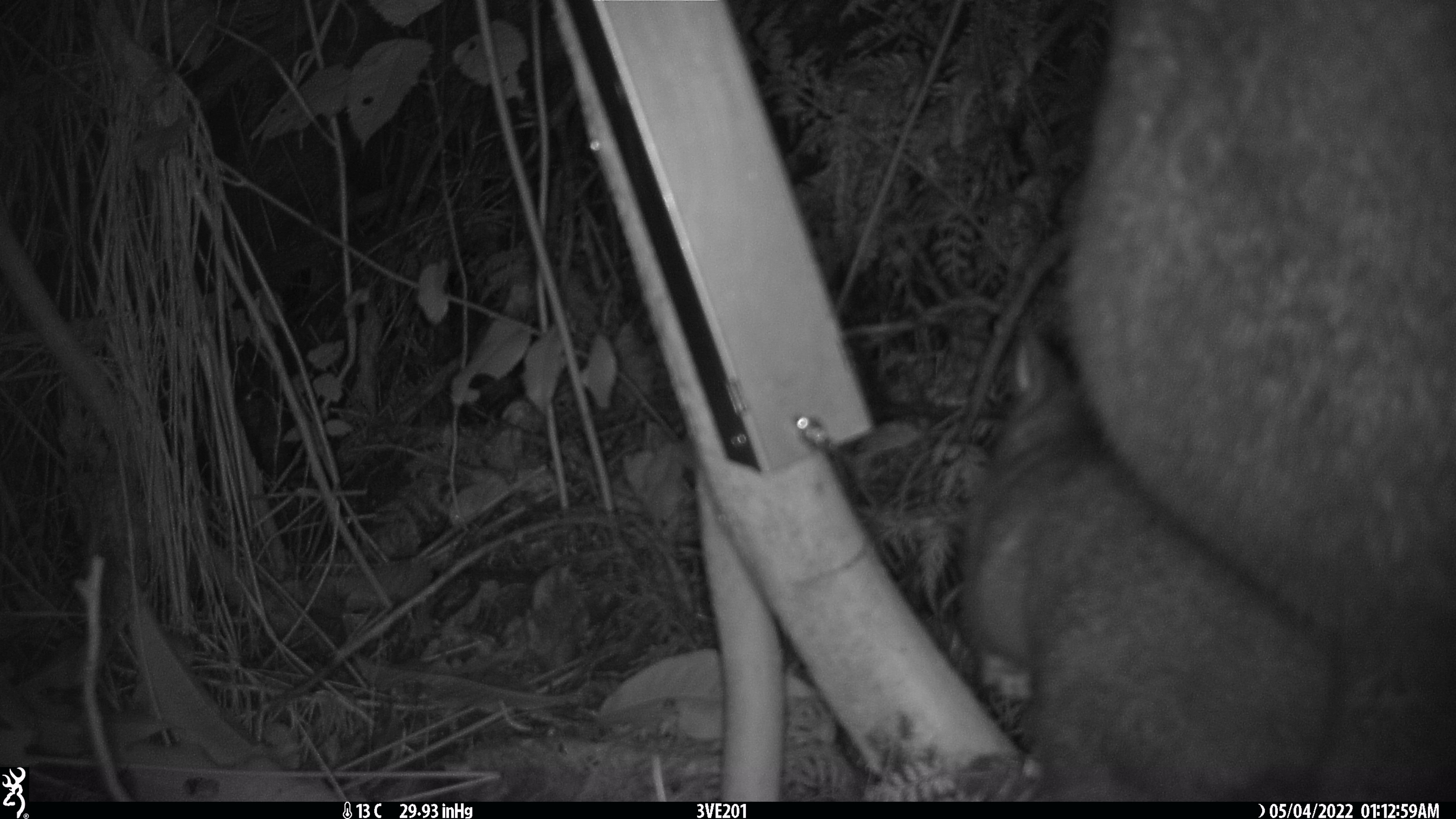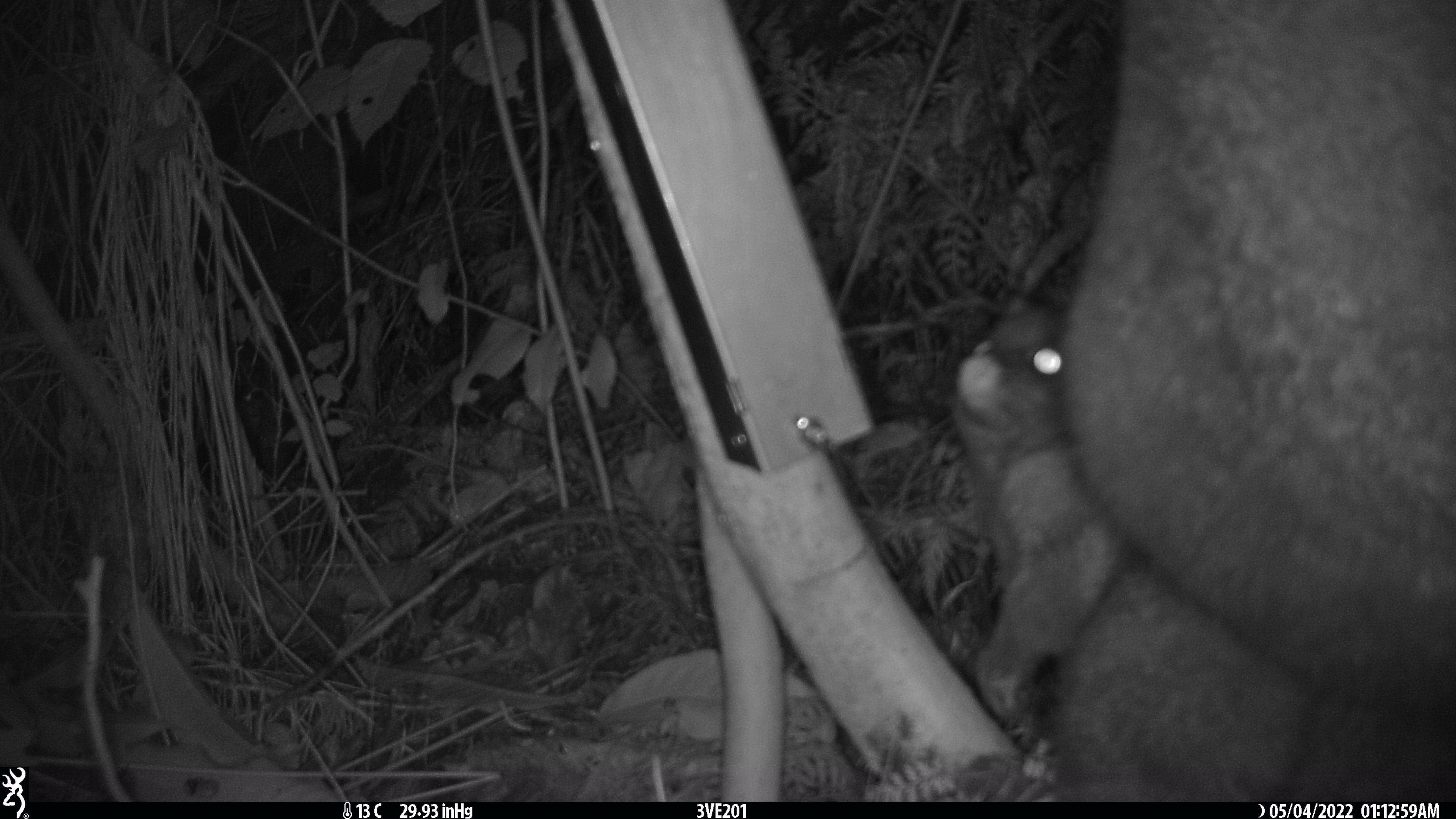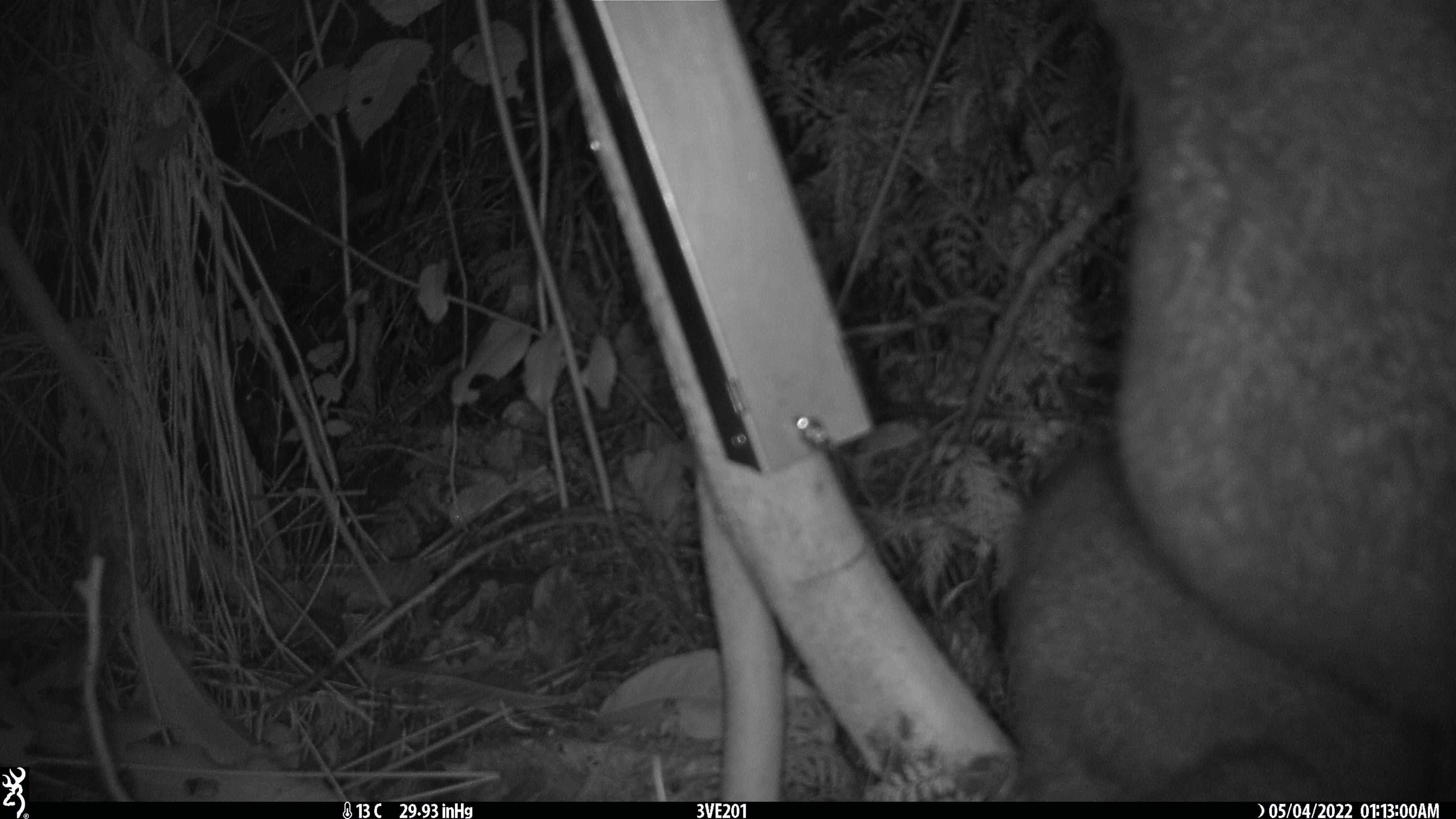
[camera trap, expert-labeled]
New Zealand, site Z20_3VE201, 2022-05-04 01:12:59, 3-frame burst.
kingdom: Animalia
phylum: Chordata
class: Mammalia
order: Diprotodontia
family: Phalangeridae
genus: Trichosurus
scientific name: Trichosurus vulpecula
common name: common brushtail possum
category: possum